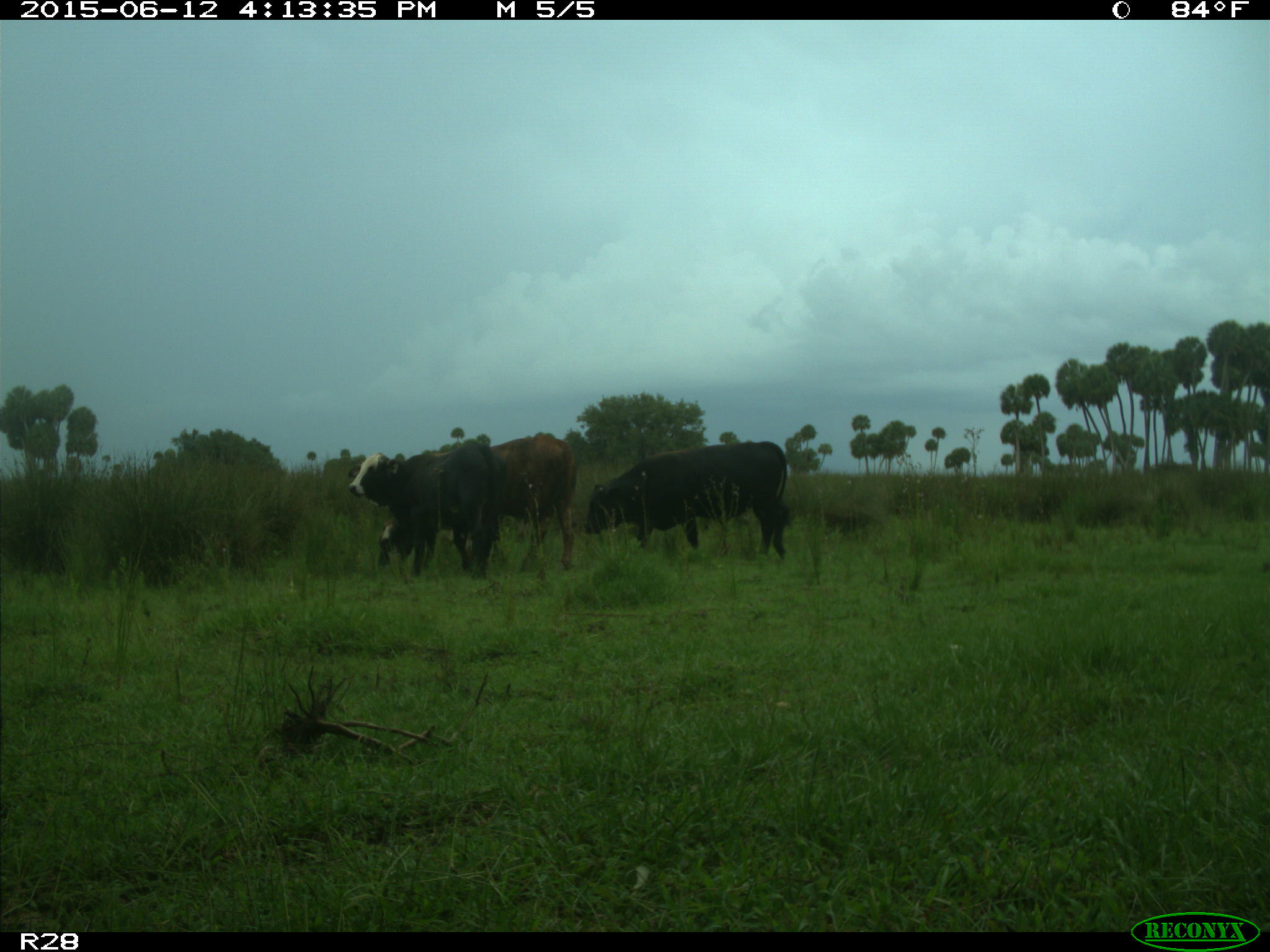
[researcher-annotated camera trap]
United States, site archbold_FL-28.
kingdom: Animalia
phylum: Chordata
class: Mammalia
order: Artiodactyla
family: Bovidae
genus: Bos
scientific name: Bos taurus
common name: domestic cow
Bos taurus (domestic cow).